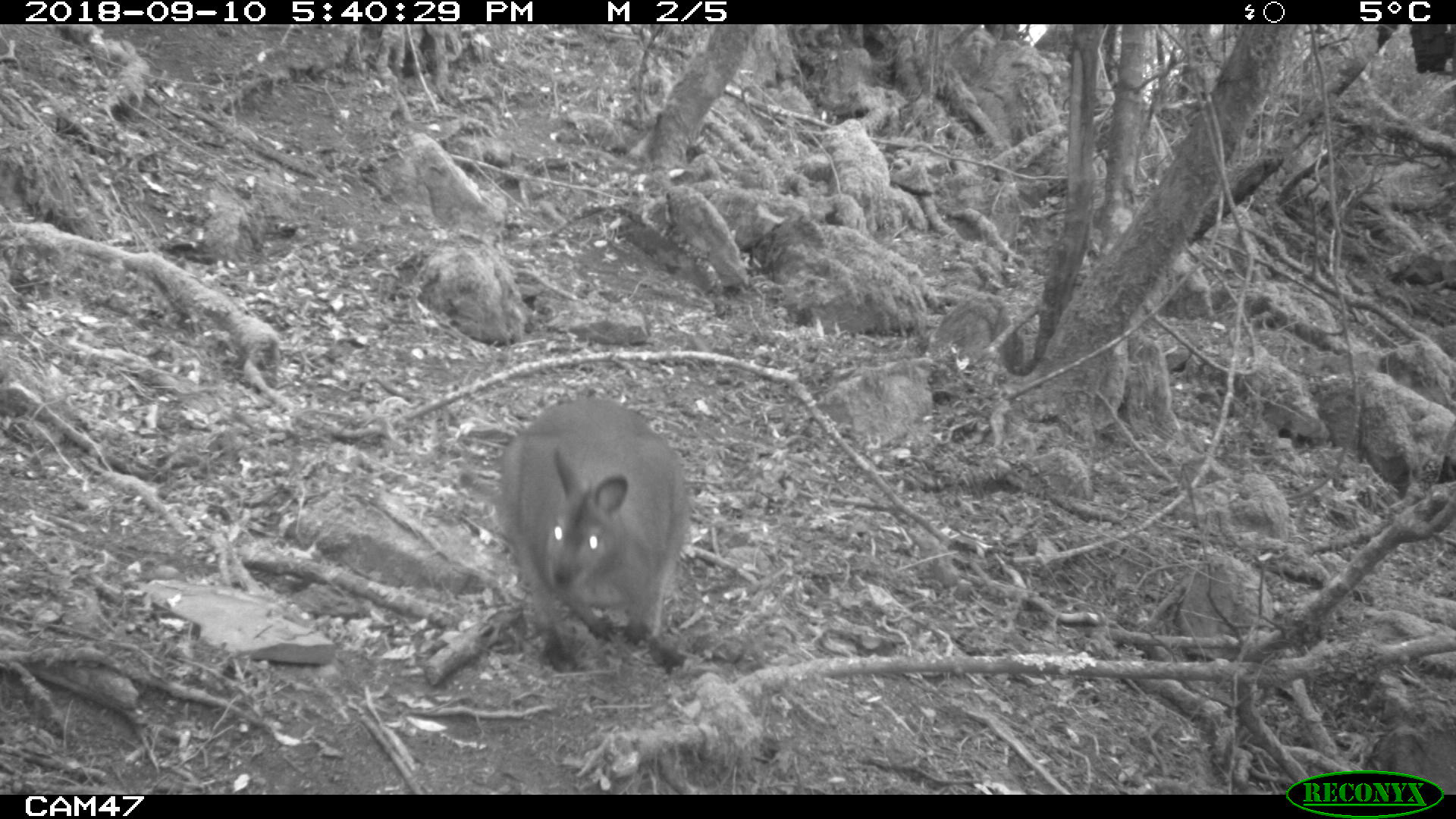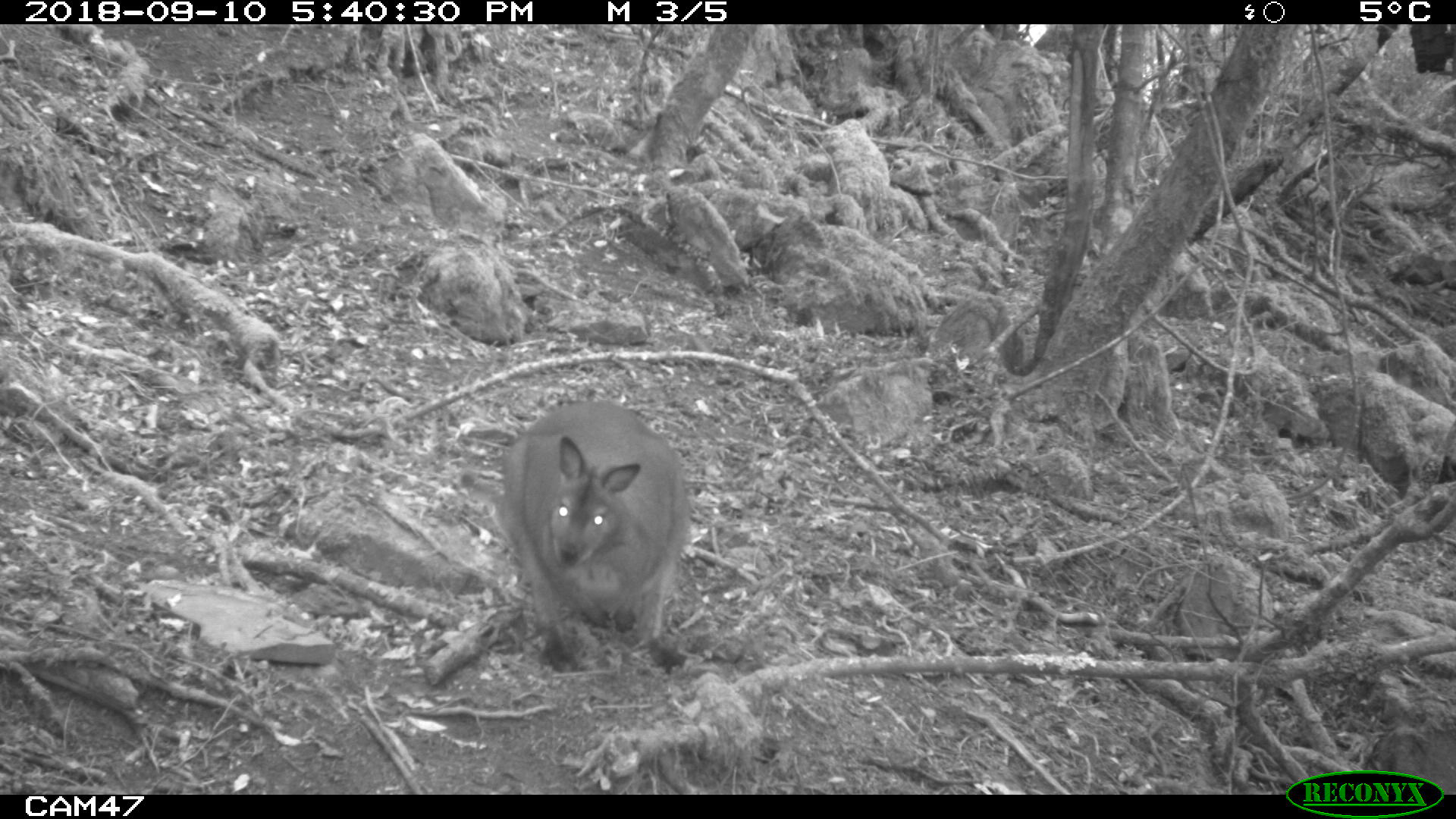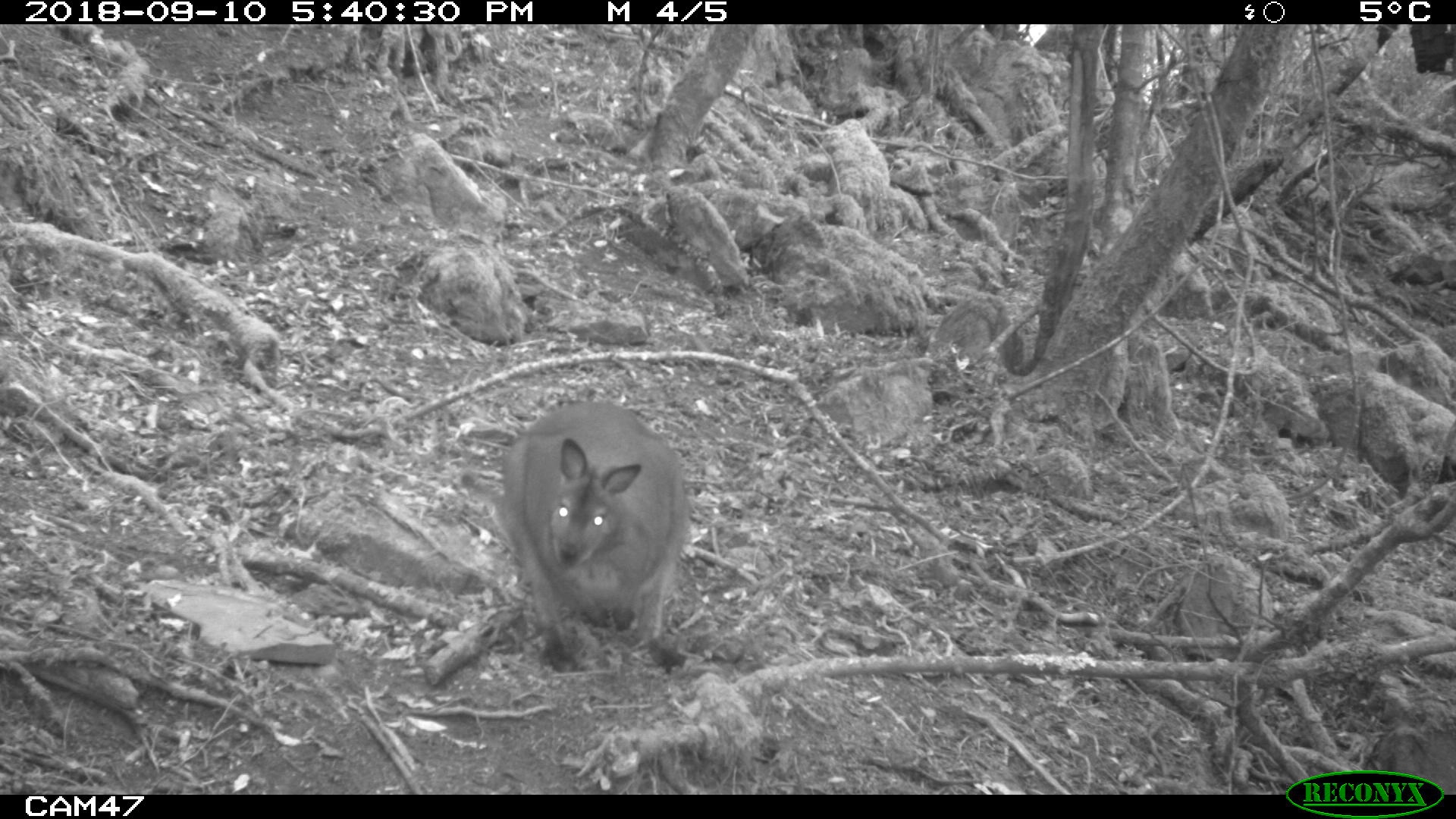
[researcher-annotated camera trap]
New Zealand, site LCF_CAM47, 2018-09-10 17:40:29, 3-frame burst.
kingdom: Animalia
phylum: Chordata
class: Mammalia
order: Diprotodontia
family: Macropodidae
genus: Notamacropus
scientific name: Notamacropus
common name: wallaby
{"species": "wallaby (Notamacropus)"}